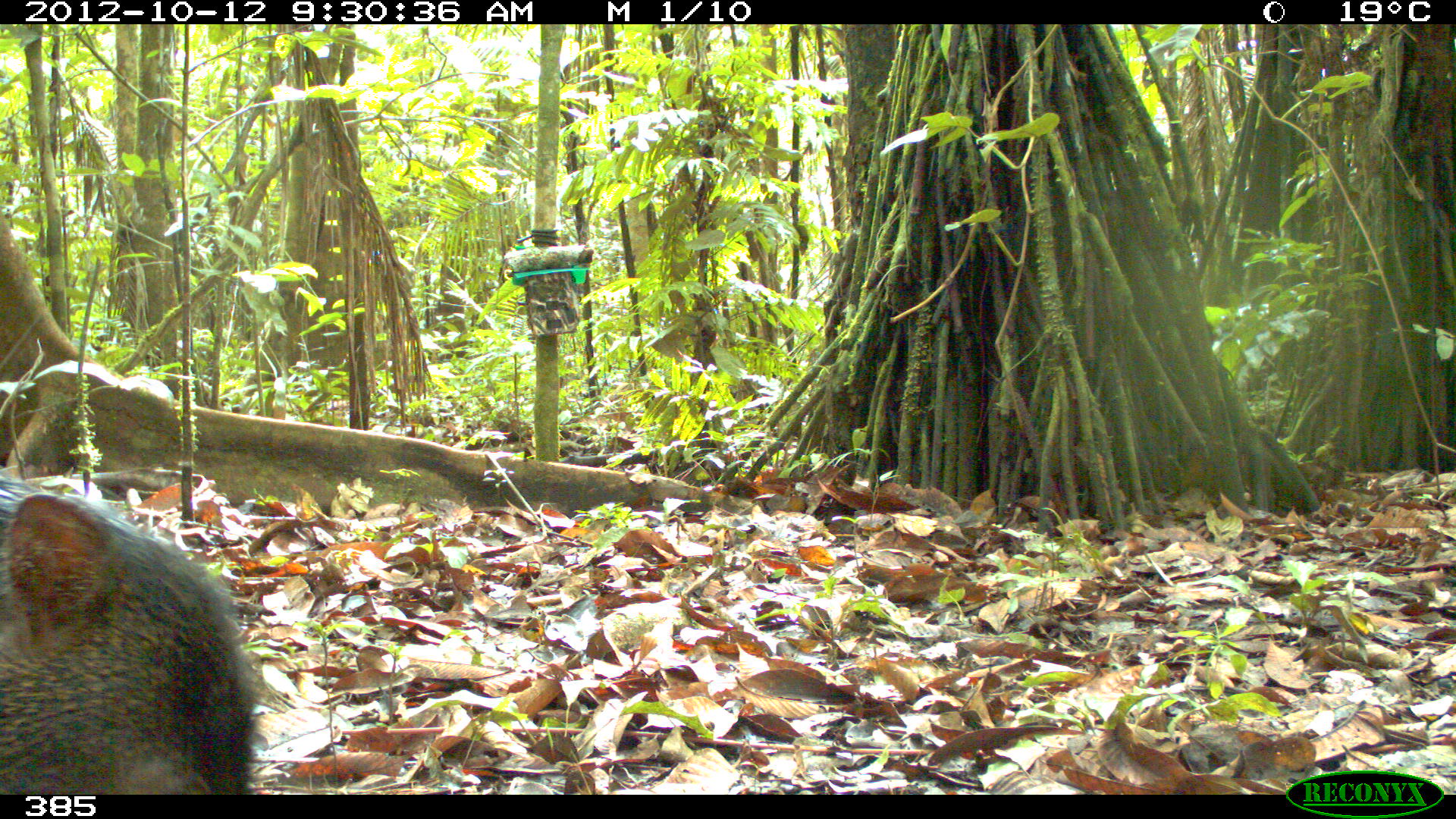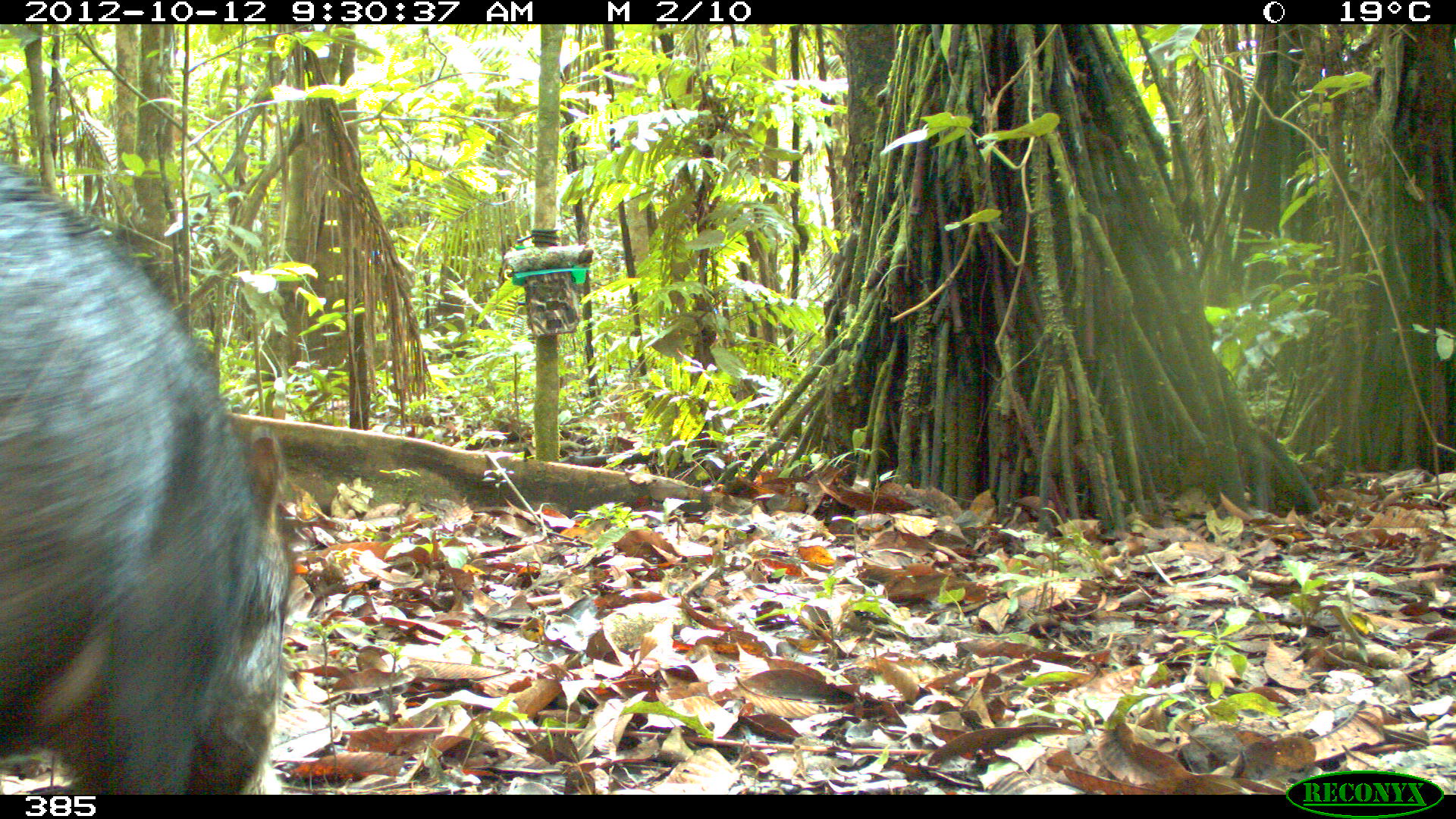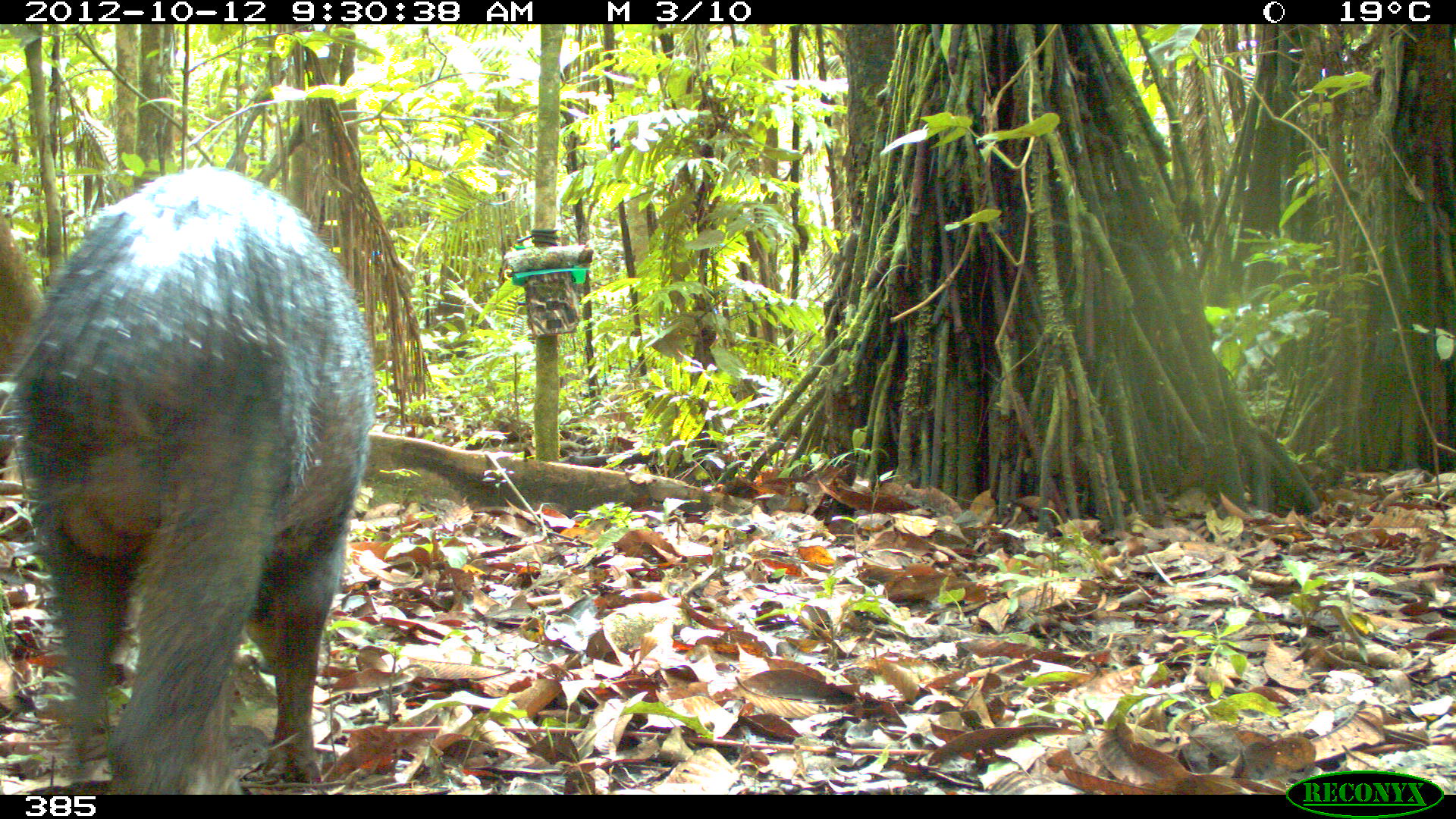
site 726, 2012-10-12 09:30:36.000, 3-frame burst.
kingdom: Animalia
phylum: Chordata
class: Mammalia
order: Artiodactyla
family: Tayassuidae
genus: Tayassu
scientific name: Tayassu pecari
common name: white-lipped peccary